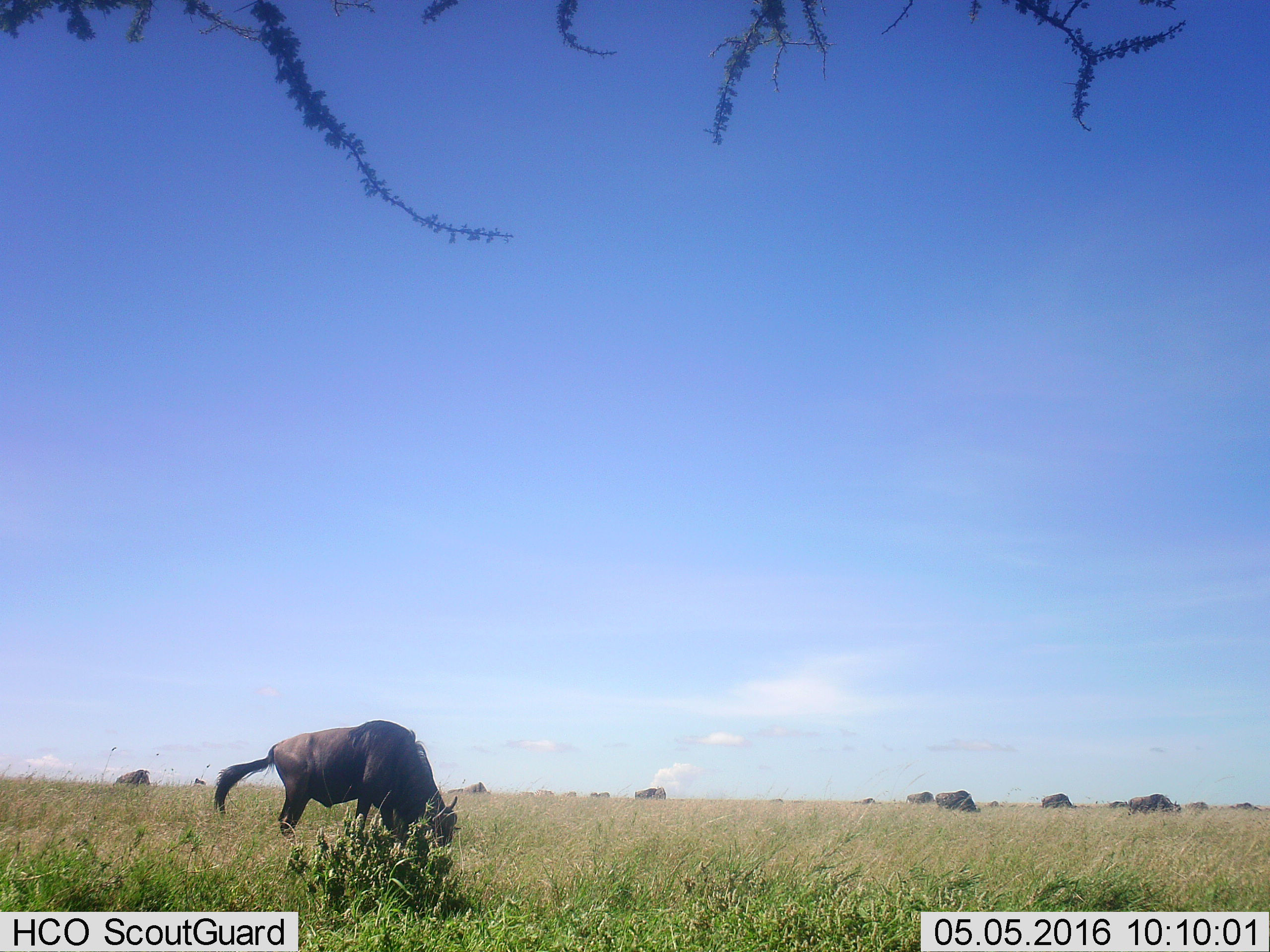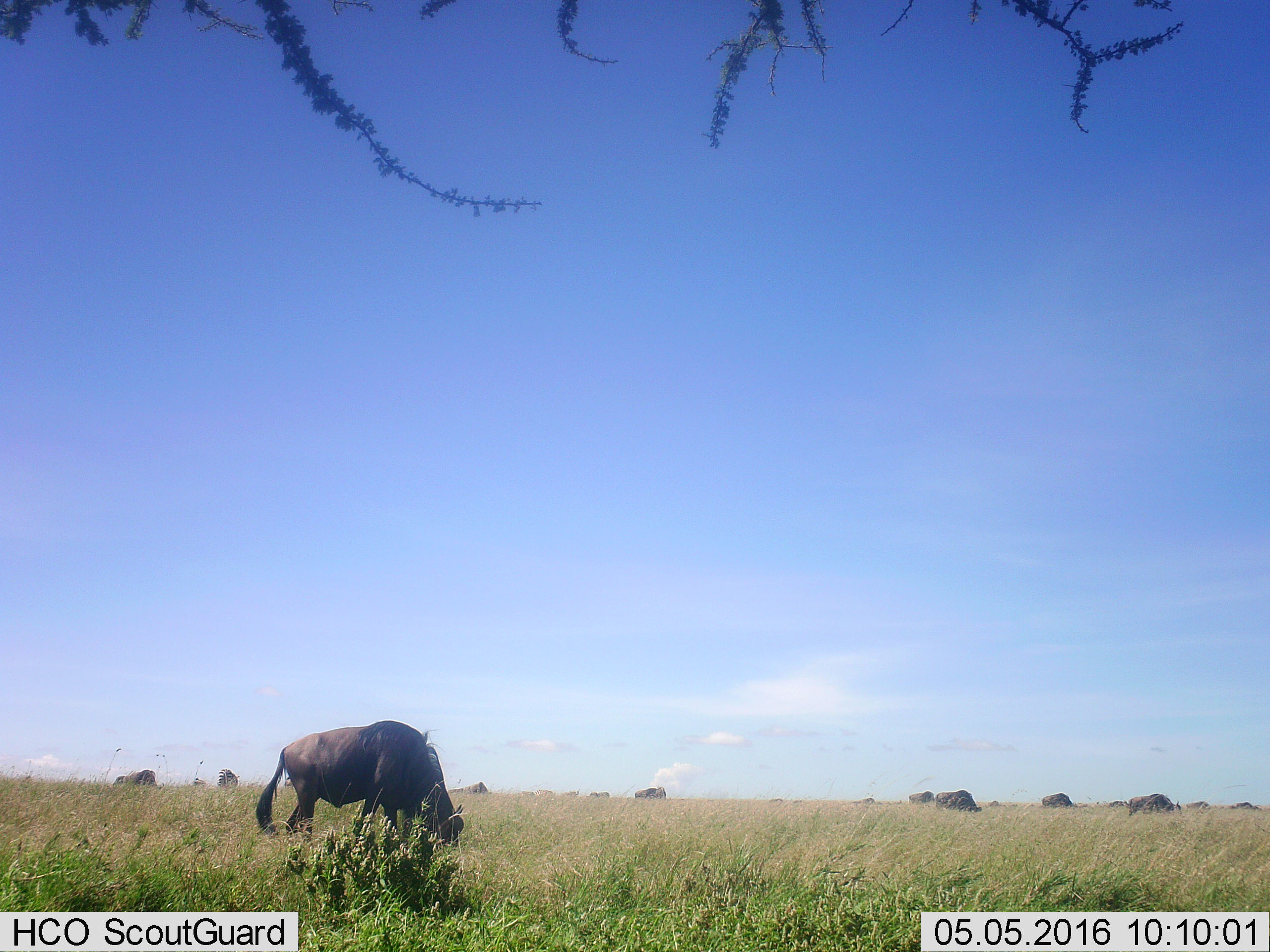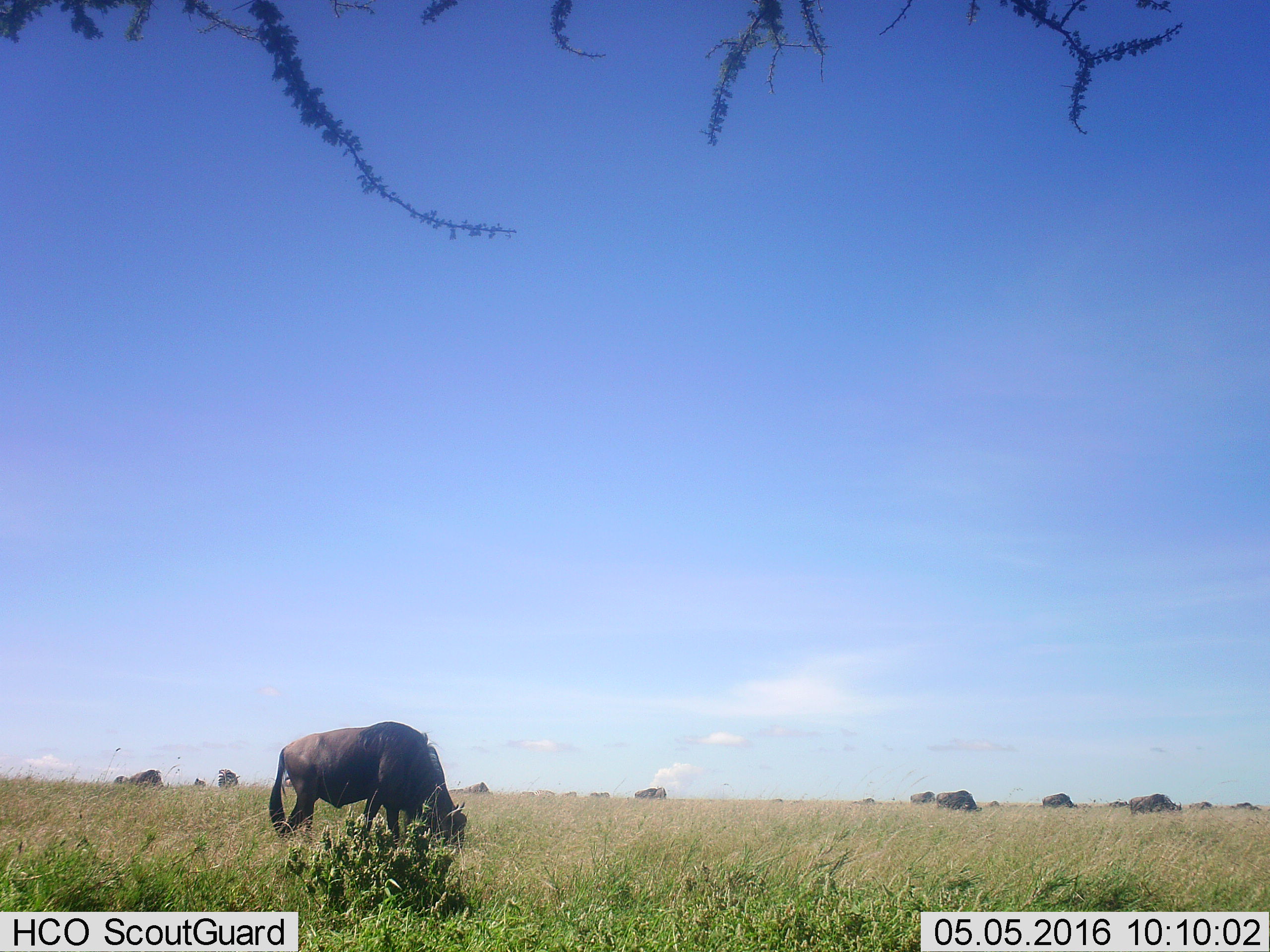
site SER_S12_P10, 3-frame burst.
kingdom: Animalia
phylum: Chordata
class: Mammalia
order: Artiodactyla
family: Bovidae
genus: Connochaetes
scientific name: Connochaetes taurinus taurinus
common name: blue wildebeest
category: wildebeestblue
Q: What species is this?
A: Wildebeestblue (blue wildebeest) (Connochaetes taurinus taurinus).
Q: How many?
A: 11-50.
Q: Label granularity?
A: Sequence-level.